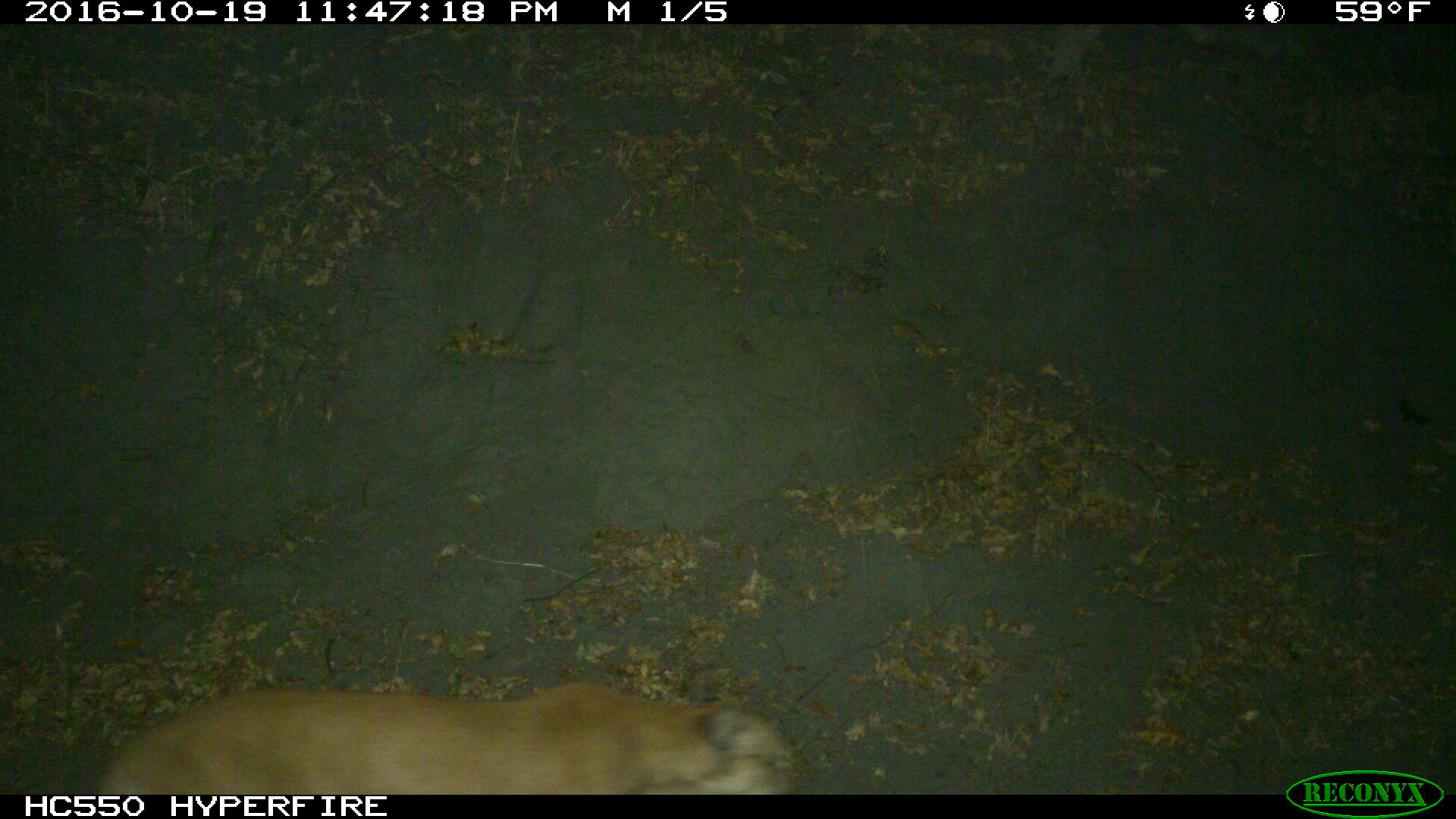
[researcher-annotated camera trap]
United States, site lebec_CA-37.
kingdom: Animalia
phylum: Chordata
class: Mammalia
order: Carnivora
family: Felidae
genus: Puma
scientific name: Puma concolor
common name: mountain lion